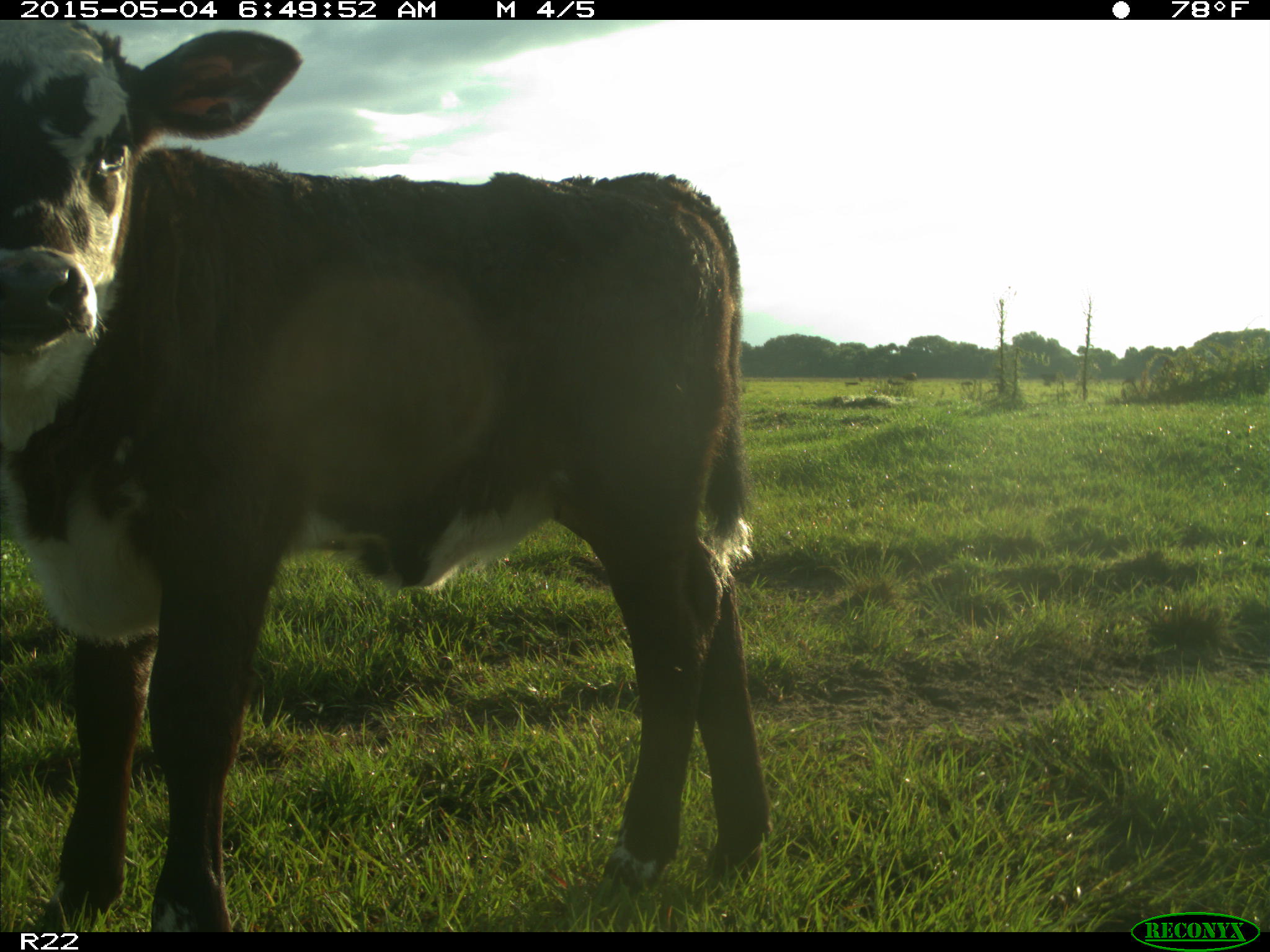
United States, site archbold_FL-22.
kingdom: Animalia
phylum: Chordata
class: Mammalia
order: Artiodactyla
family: Bovidae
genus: Bos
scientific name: Bos taurus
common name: domestic cow